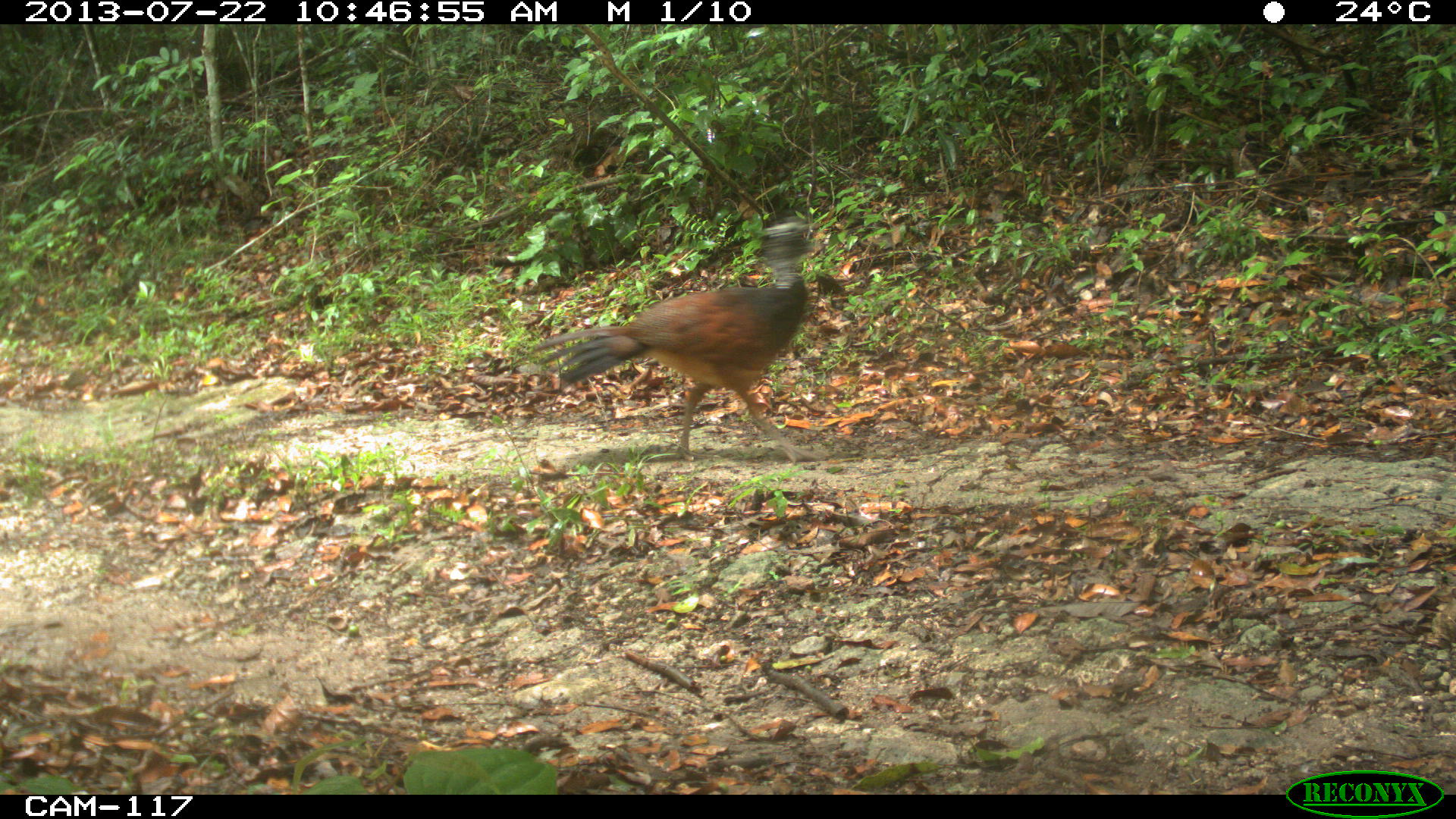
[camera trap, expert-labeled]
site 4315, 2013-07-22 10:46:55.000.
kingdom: Animalia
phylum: Chordata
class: Aves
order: Galliformes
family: Cracidae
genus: Crax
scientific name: Crax rubra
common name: great curassow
Crax rubra (great curassow), count 1, sex female.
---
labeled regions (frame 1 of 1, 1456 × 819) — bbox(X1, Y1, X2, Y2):
crax rubra: bbox(527, 215, 827, 465)